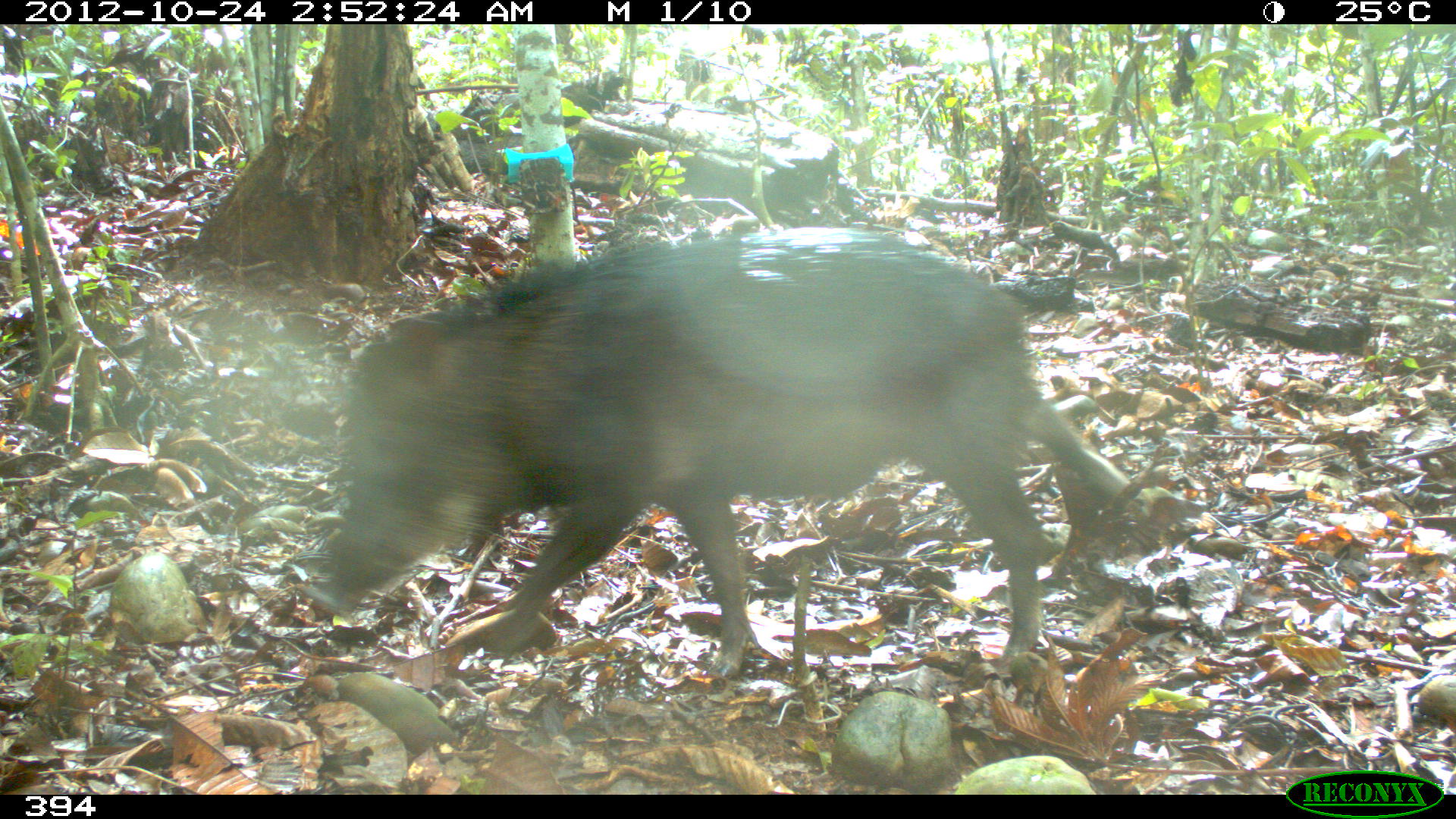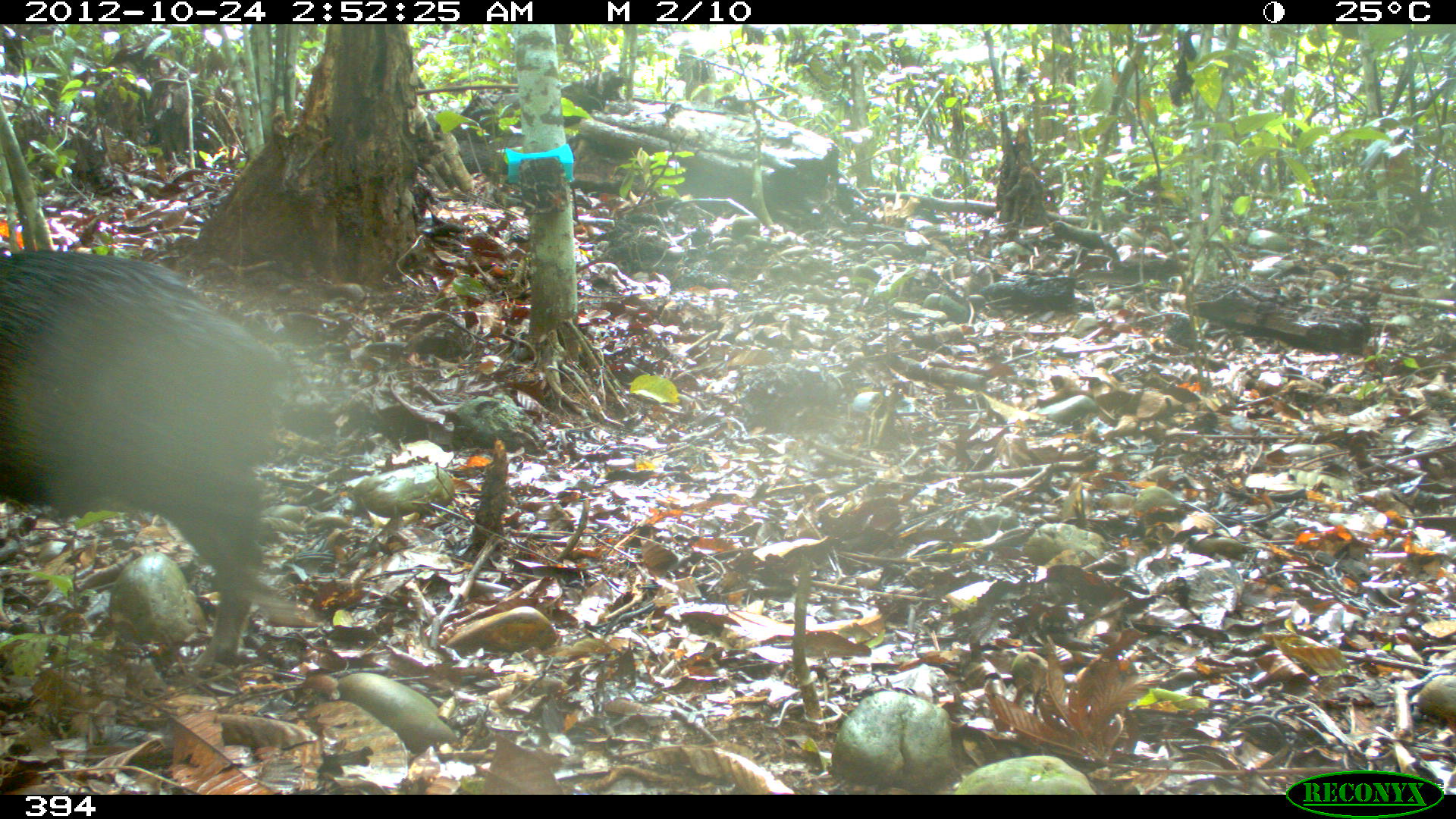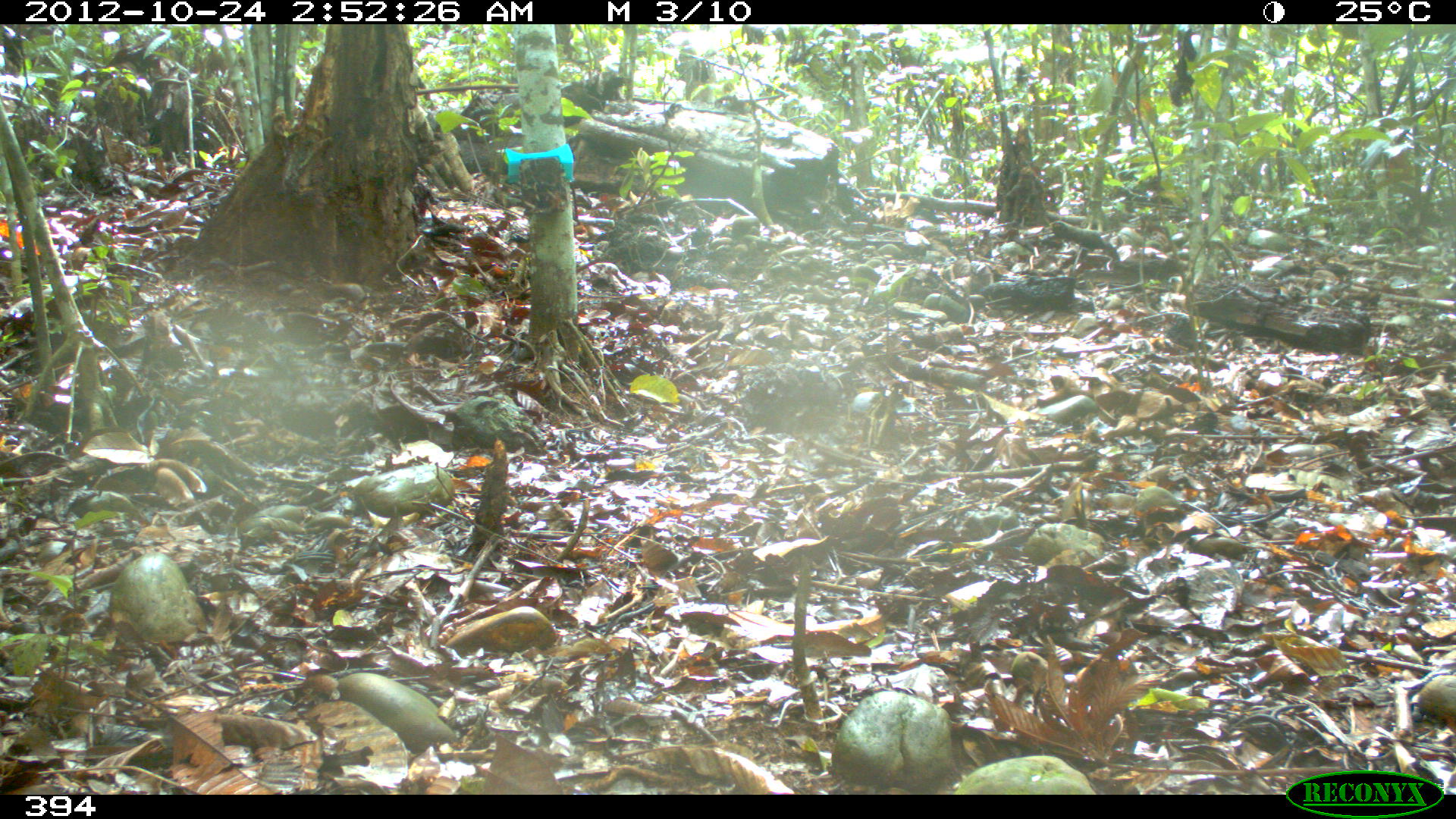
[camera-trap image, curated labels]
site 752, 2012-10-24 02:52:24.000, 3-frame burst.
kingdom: Animalia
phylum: Chordata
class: Mammalia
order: Artiodactyla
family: Tayassuidae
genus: Tayassu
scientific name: Tayassu pecari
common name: white-lipped peccary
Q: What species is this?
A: Tayassu pecari (white-lipped peccary).